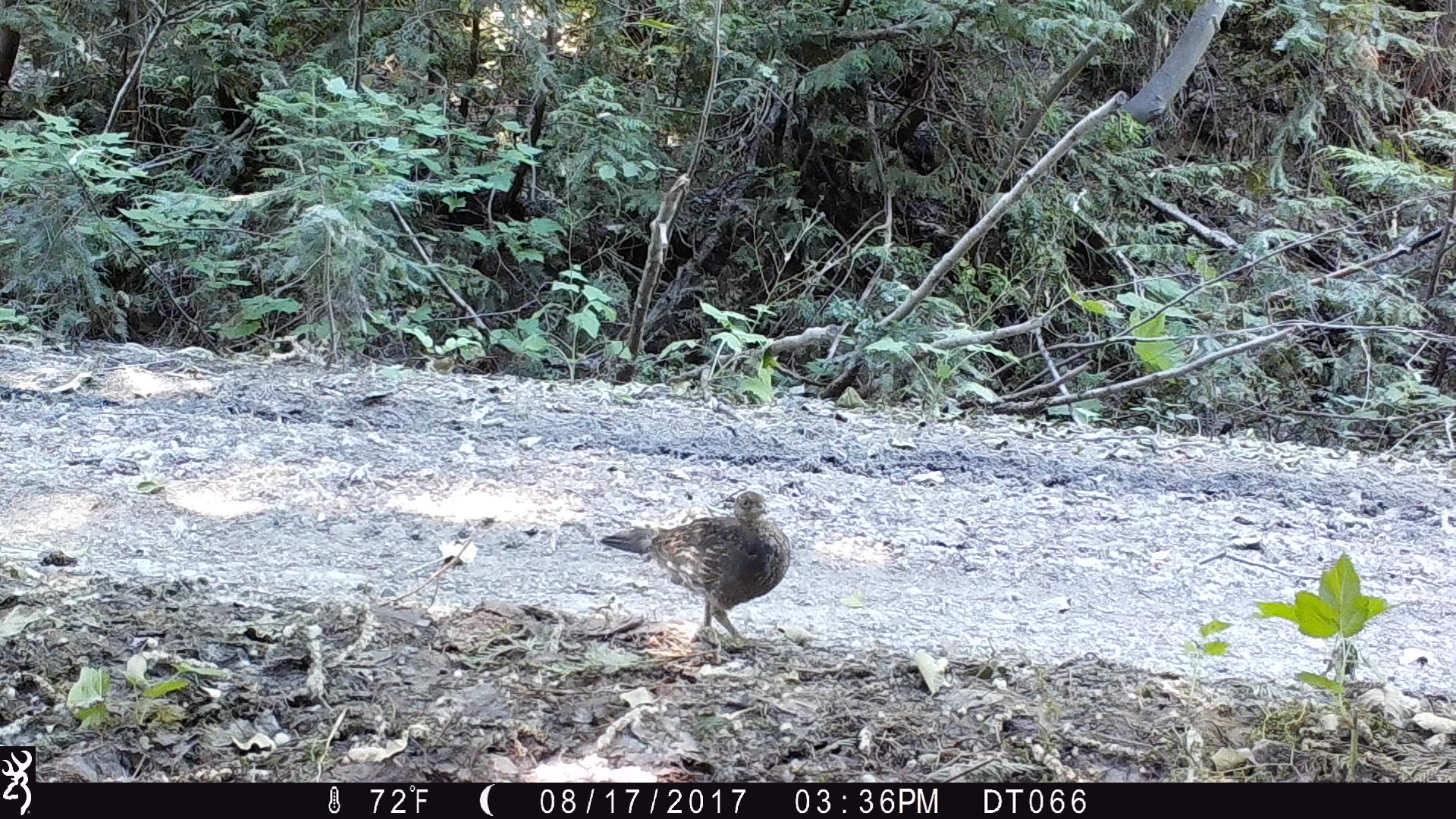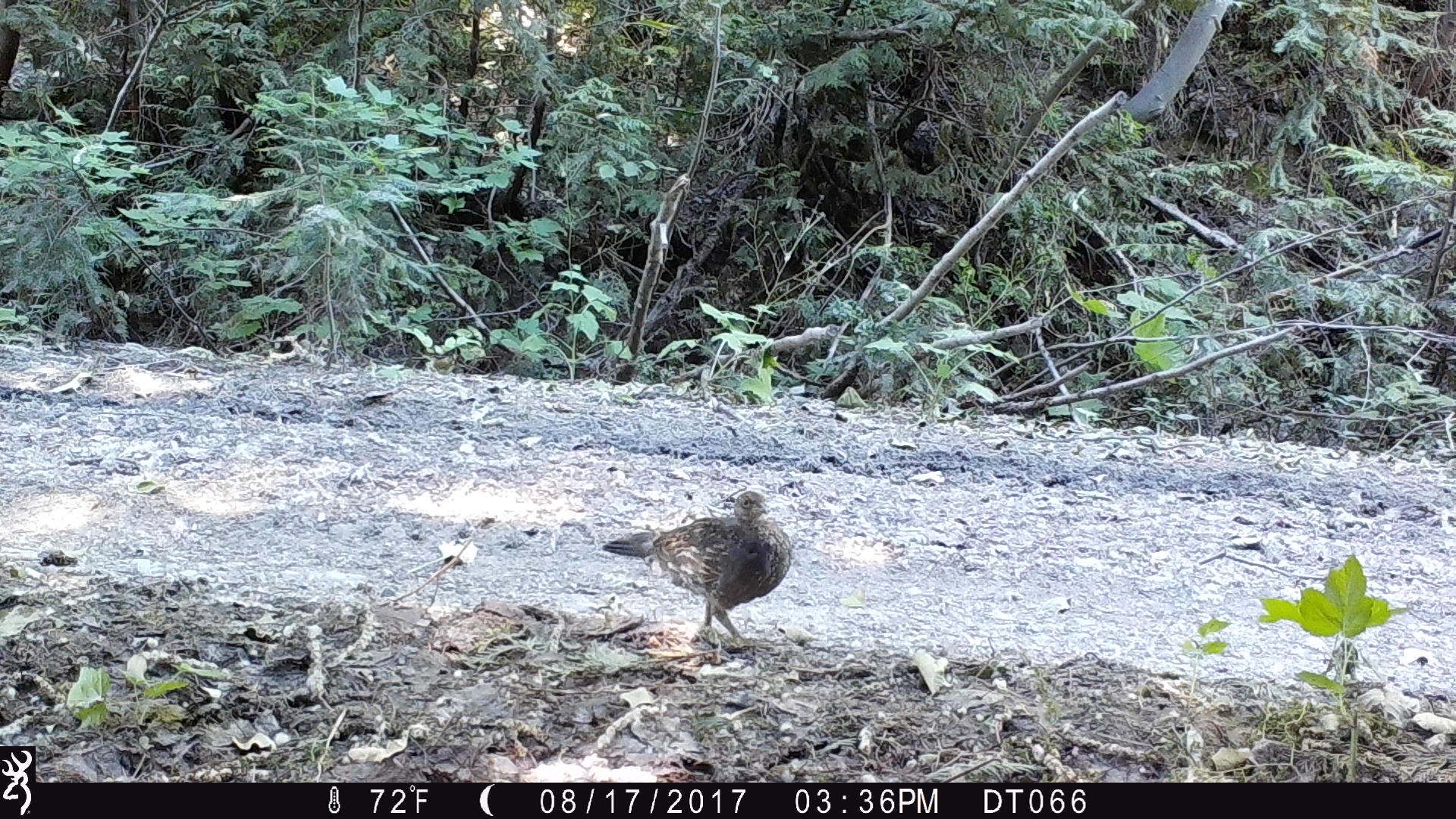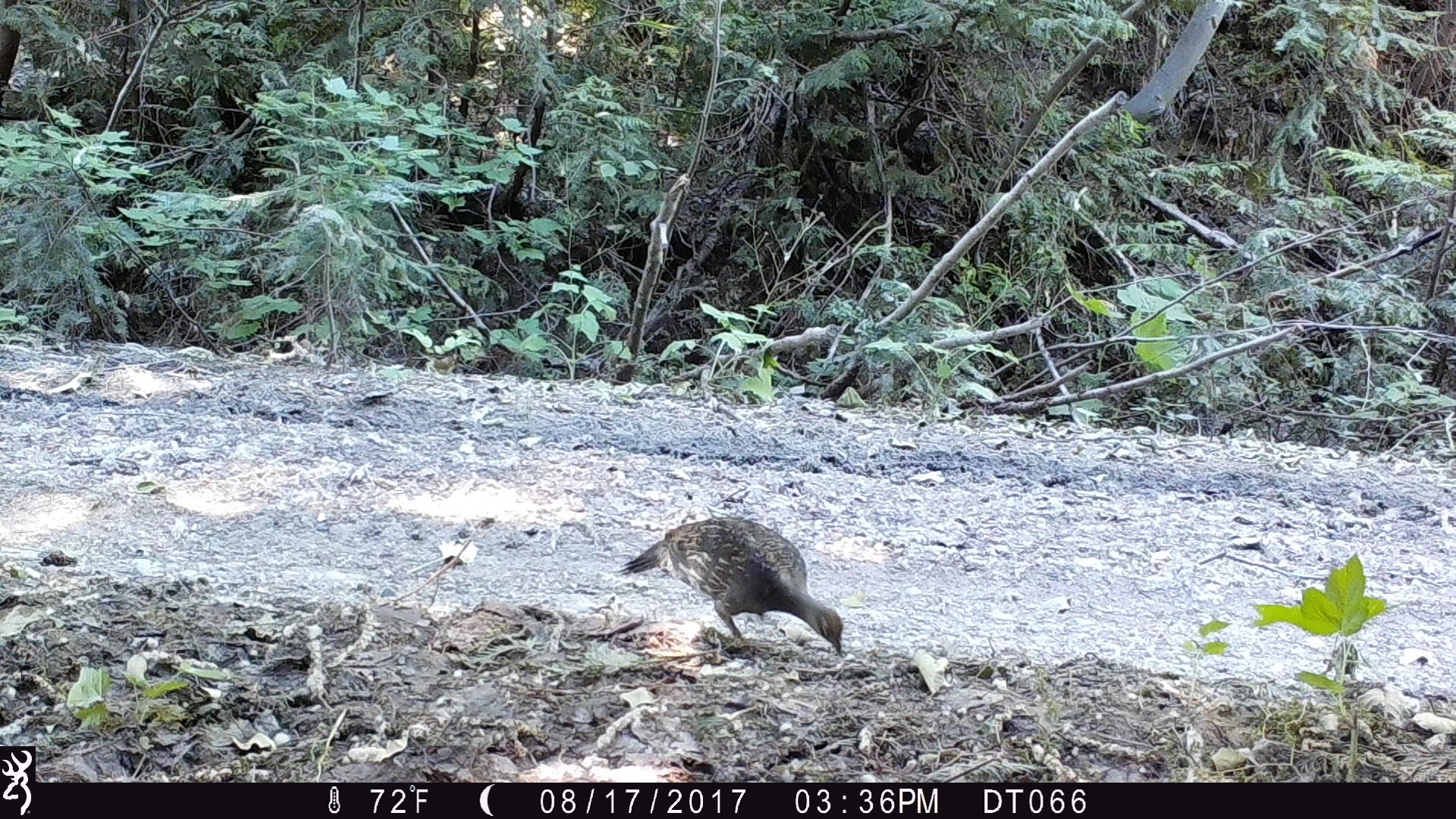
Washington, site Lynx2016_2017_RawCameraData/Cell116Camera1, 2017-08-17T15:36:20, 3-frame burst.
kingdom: Animalia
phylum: Chordata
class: Aves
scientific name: Aves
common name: birds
Aves (birds). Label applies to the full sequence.